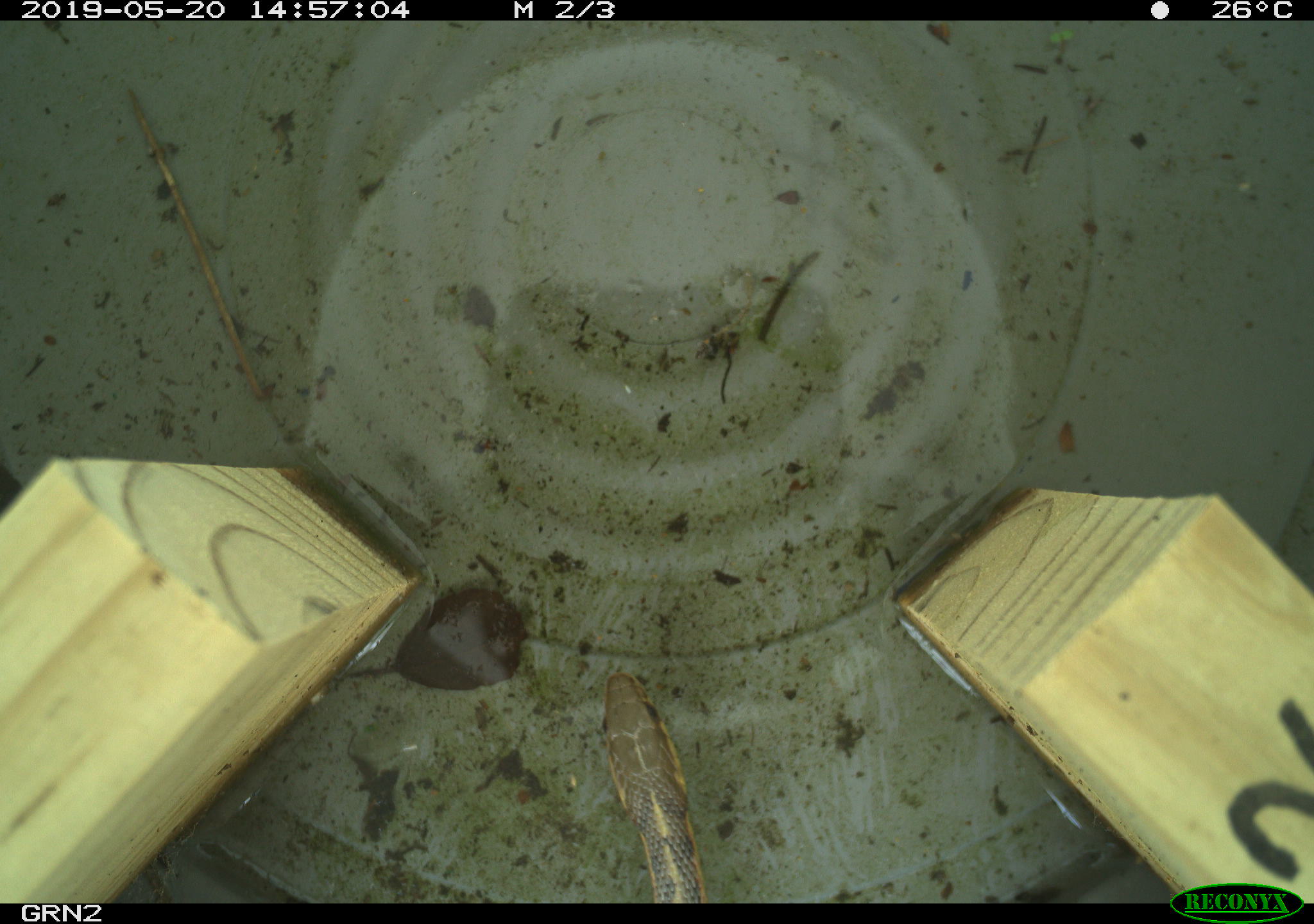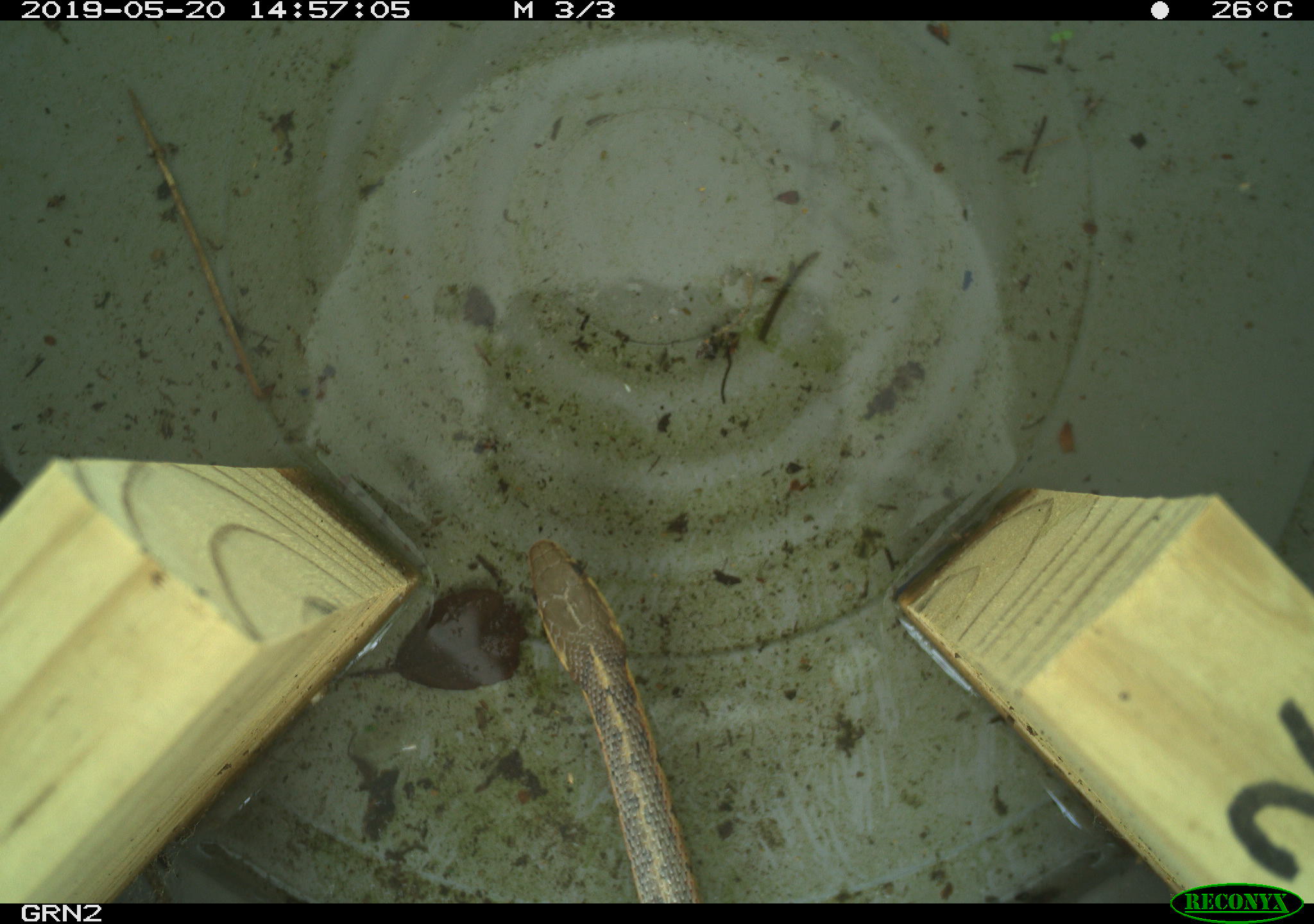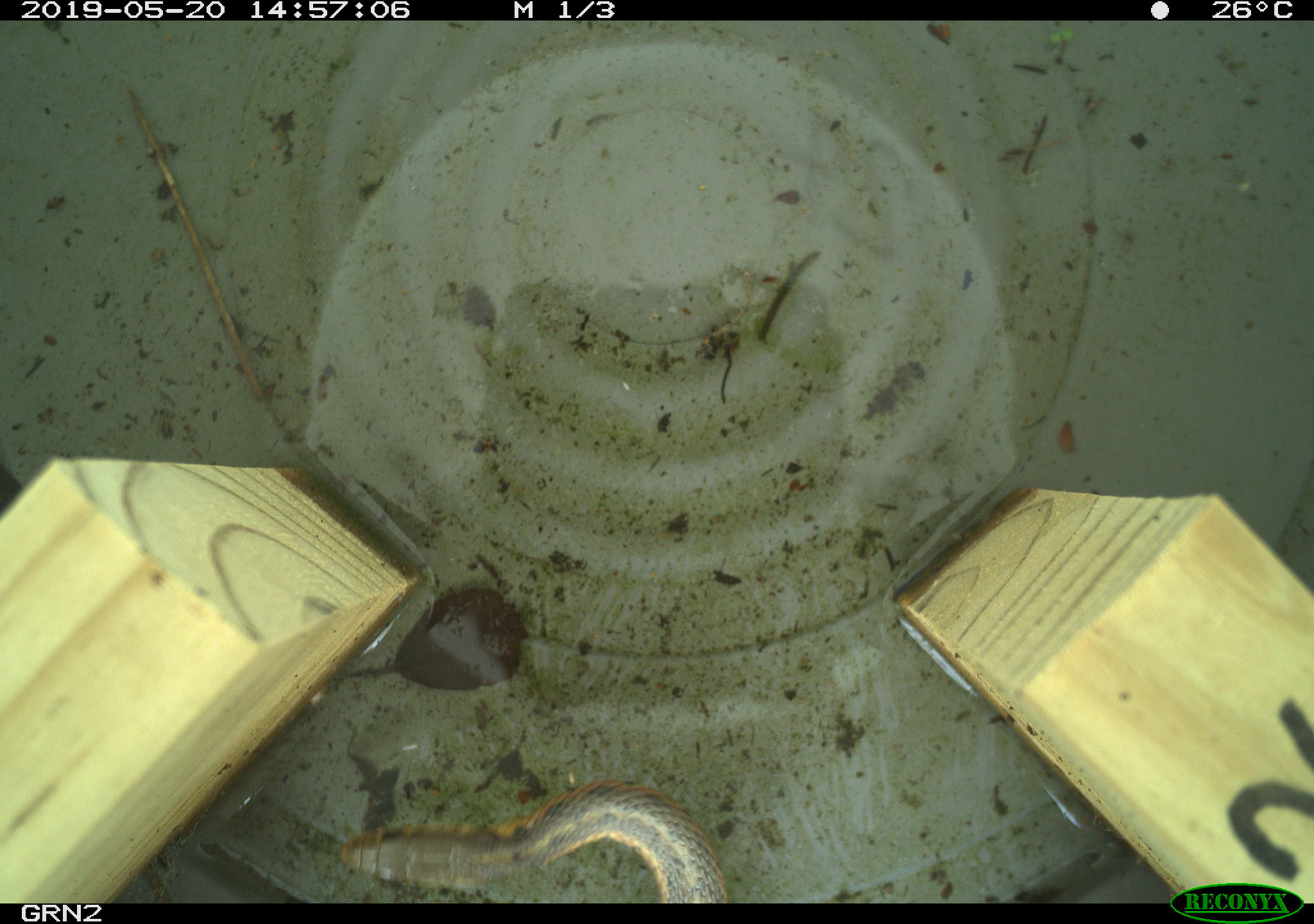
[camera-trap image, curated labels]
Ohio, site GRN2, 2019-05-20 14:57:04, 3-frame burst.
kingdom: Animalia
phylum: Chordata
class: Reptilia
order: Squamata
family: Colubridae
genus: Thamnophis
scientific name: Thamnophis sirtalis sirtalis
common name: eastern gartersnake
Eastern gartersnake (Thamnophis sirtalis sirtalis).